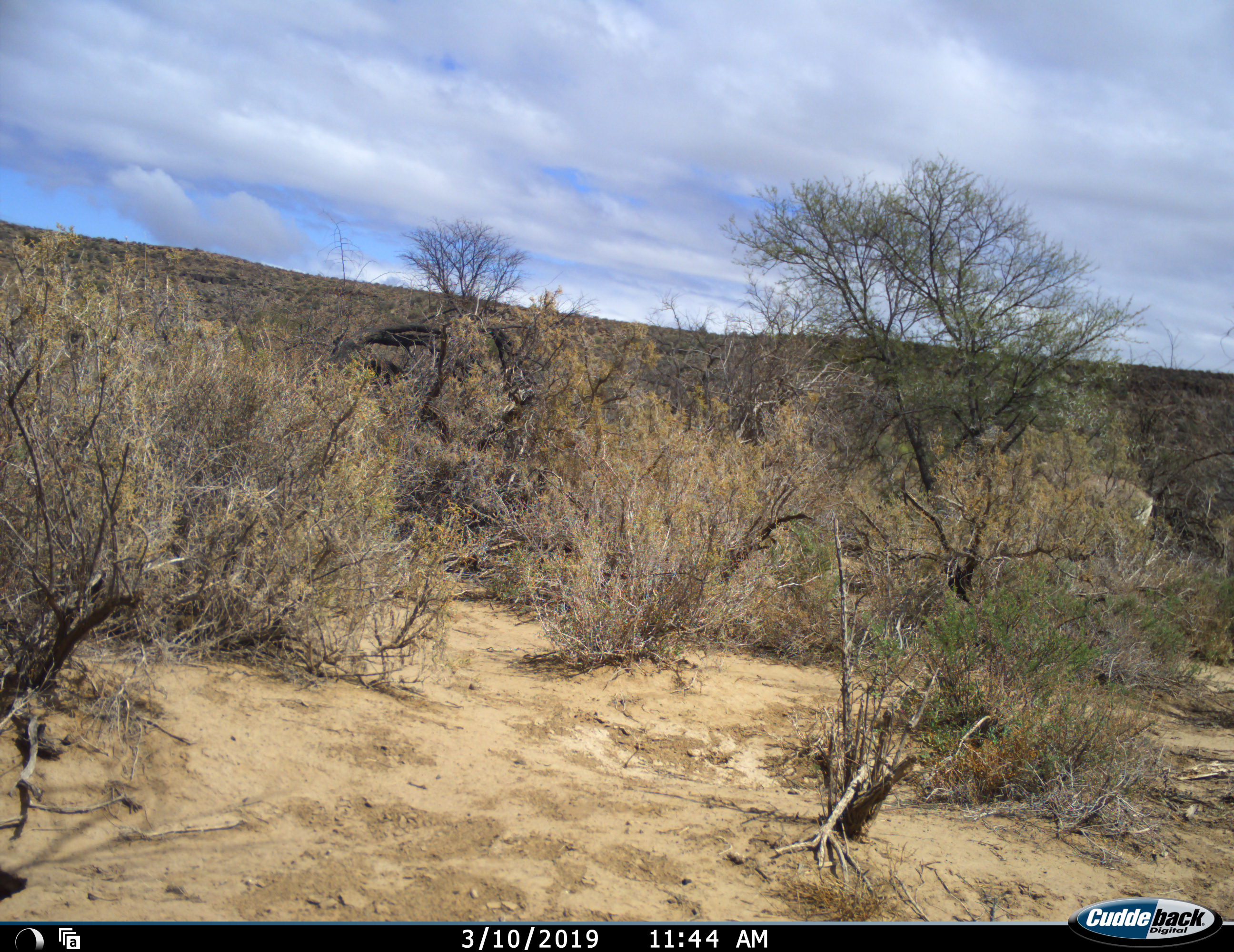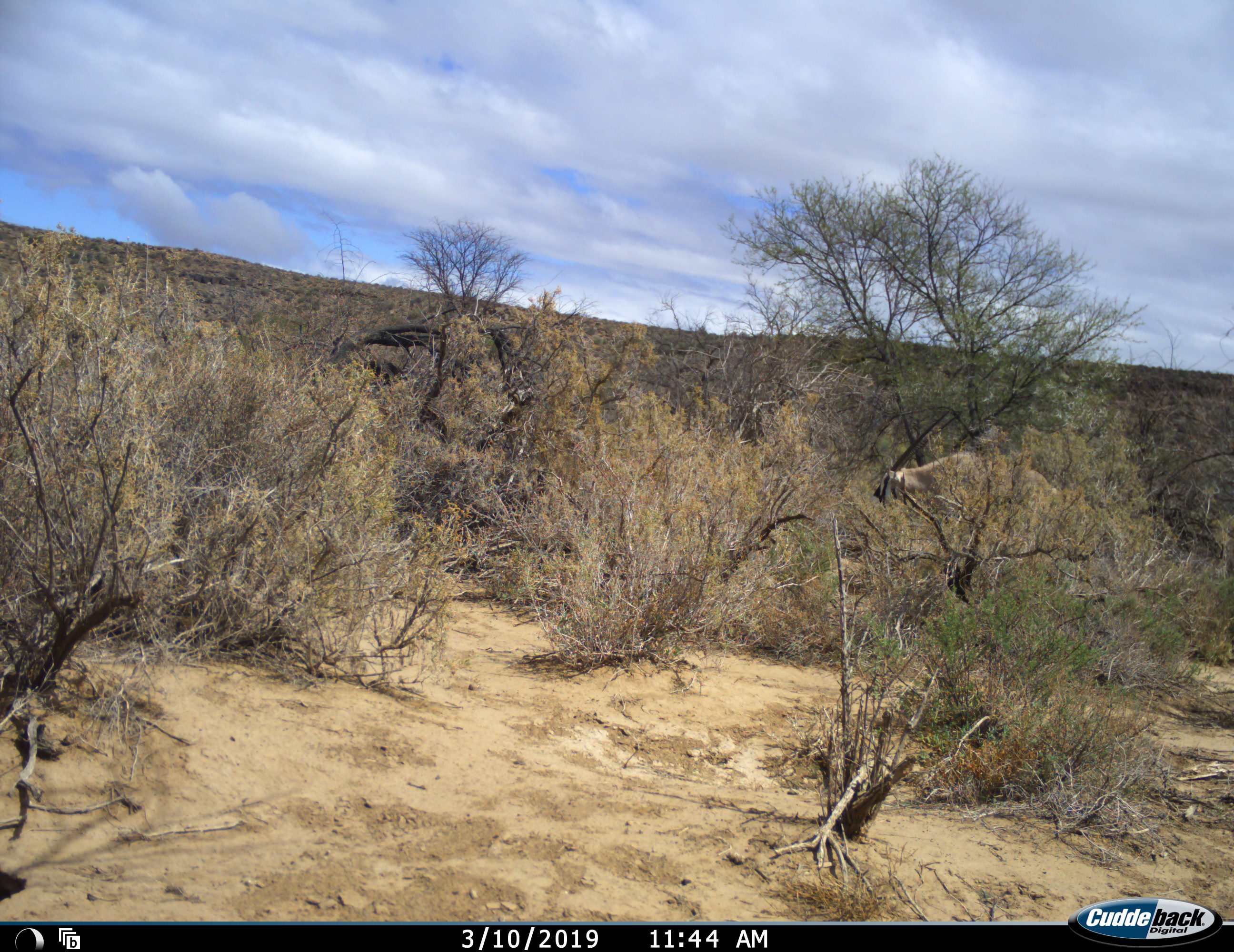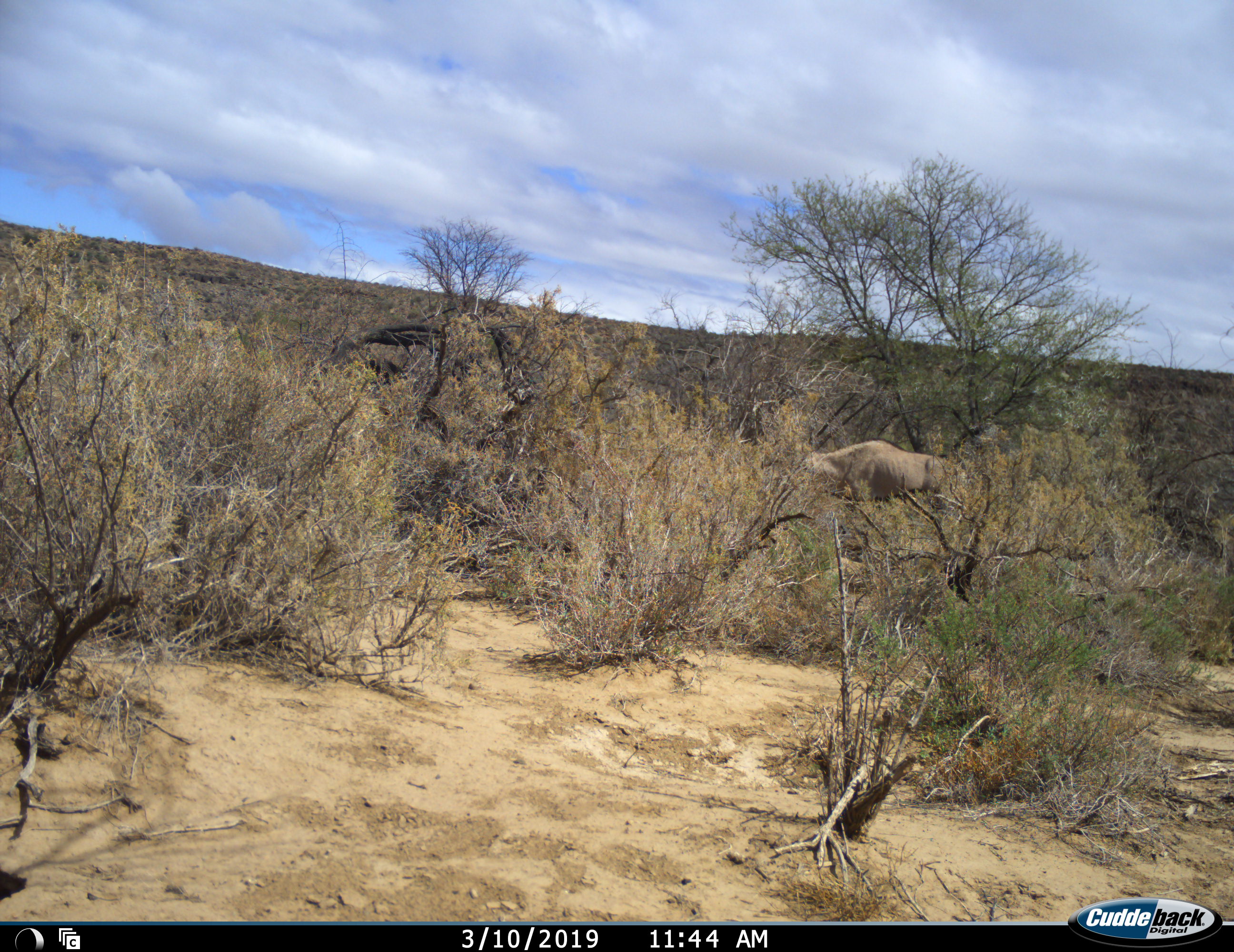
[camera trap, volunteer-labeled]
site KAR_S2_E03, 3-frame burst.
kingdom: Animalia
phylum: Chordata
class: Mammalia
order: Artiodactyla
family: Bovidae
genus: Oryx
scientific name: Oryx gazella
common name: gemsbok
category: oryx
Oryx (gemsbok) (Oryx gazella), count 1. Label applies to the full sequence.